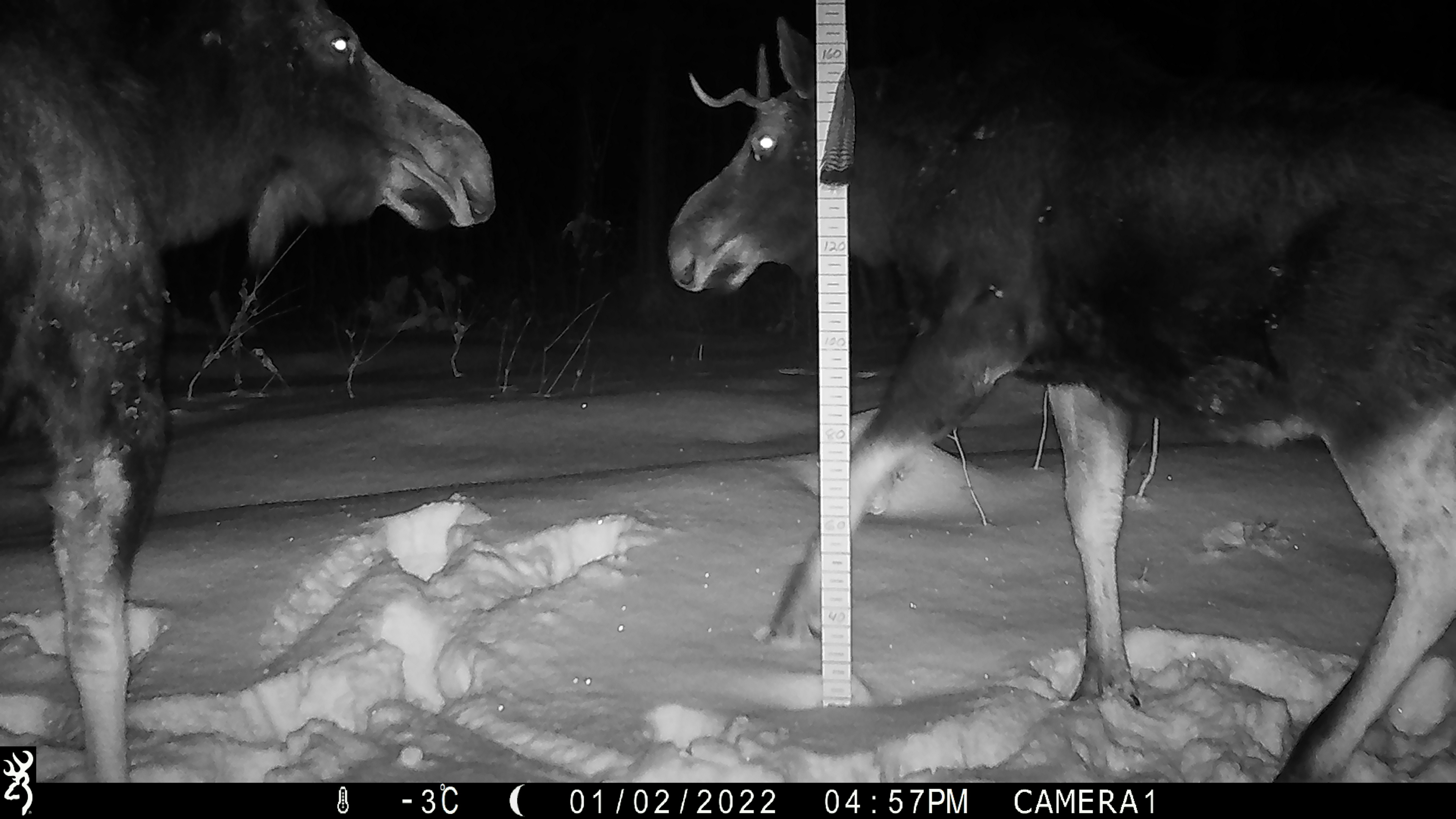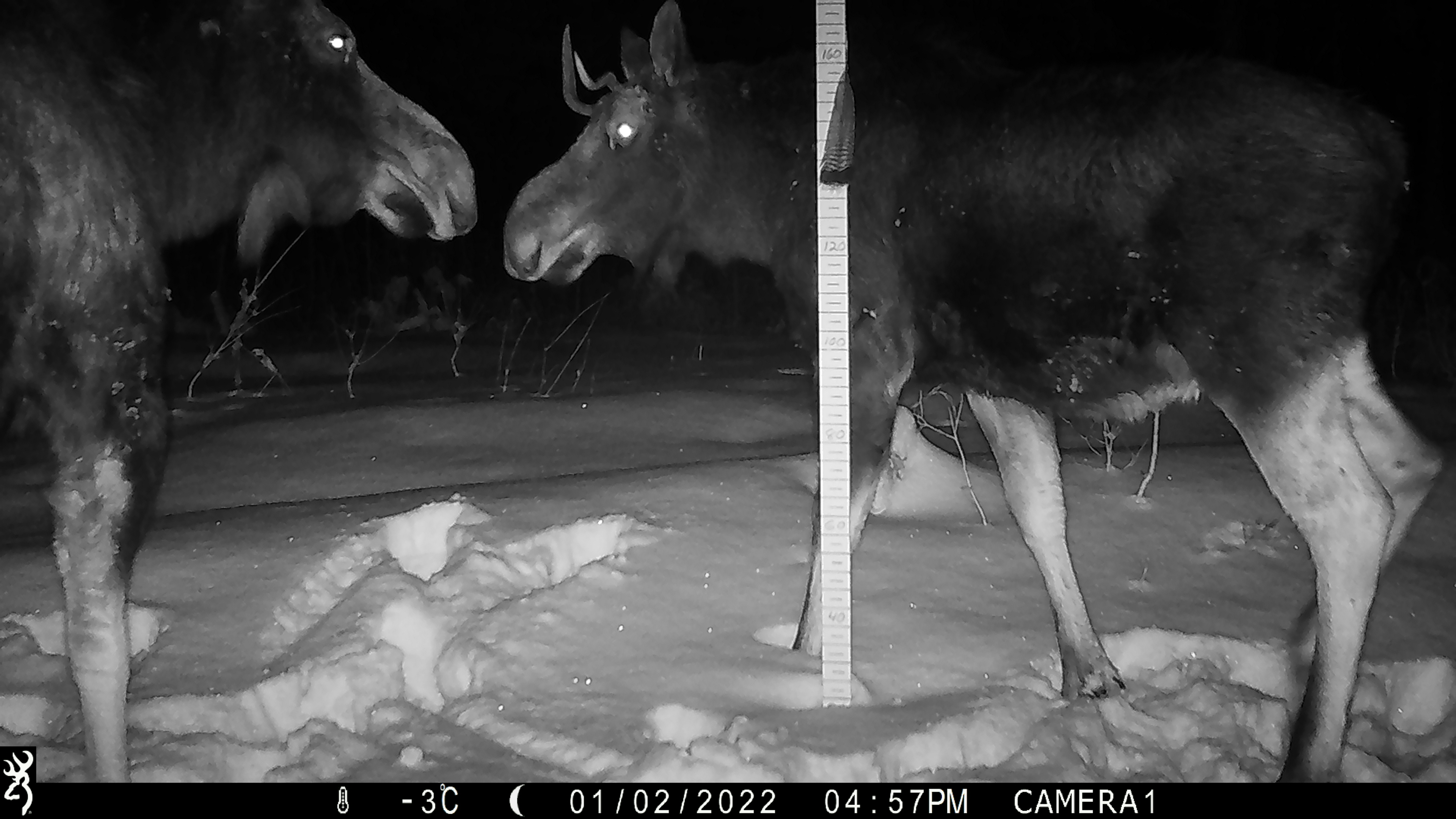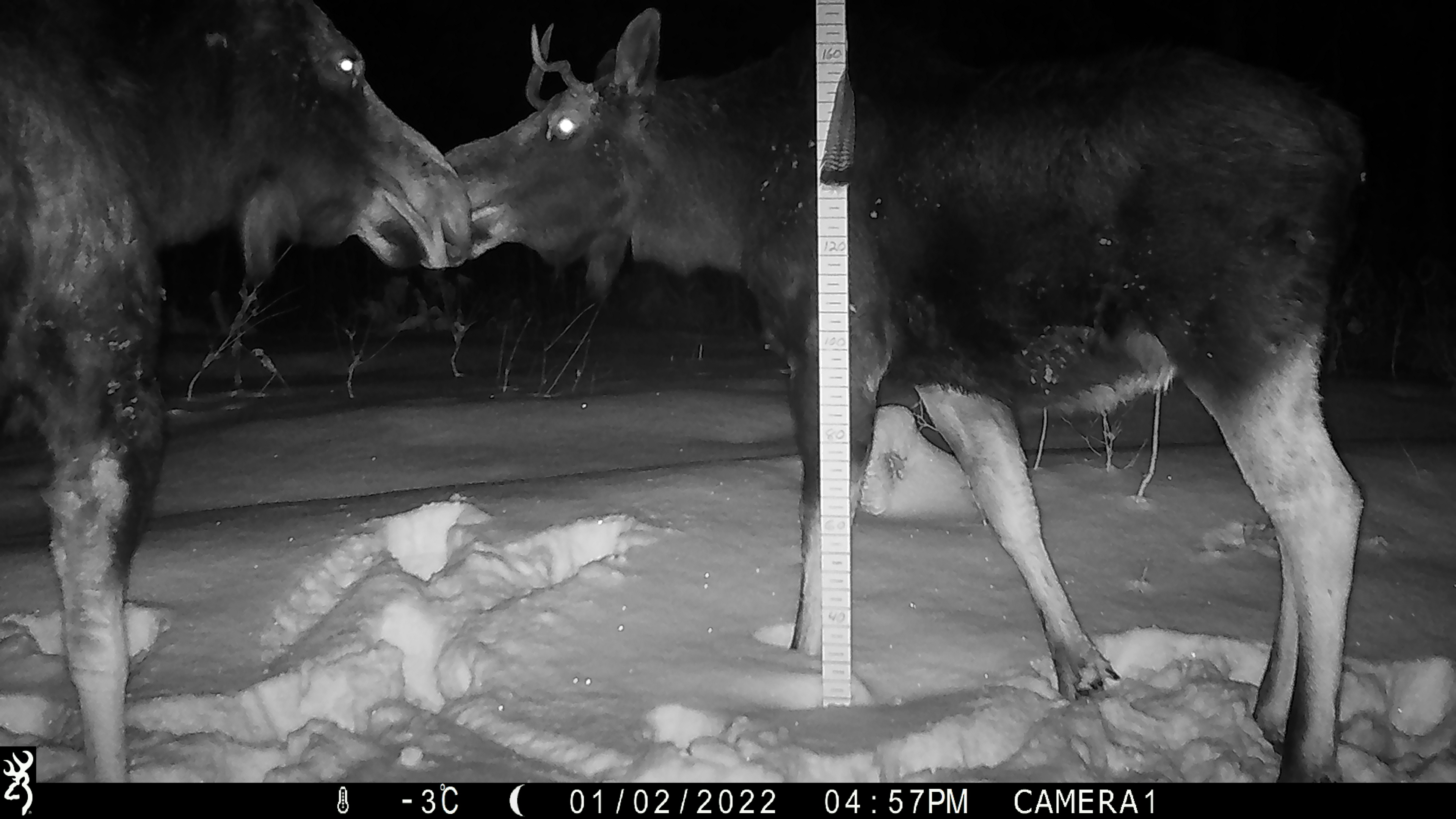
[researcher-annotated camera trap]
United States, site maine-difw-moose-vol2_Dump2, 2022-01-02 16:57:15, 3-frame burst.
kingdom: Animalia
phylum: Chordata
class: Mammalia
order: Artiodactyla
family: Cervidae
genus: Alces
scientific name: Alces alces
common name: moose